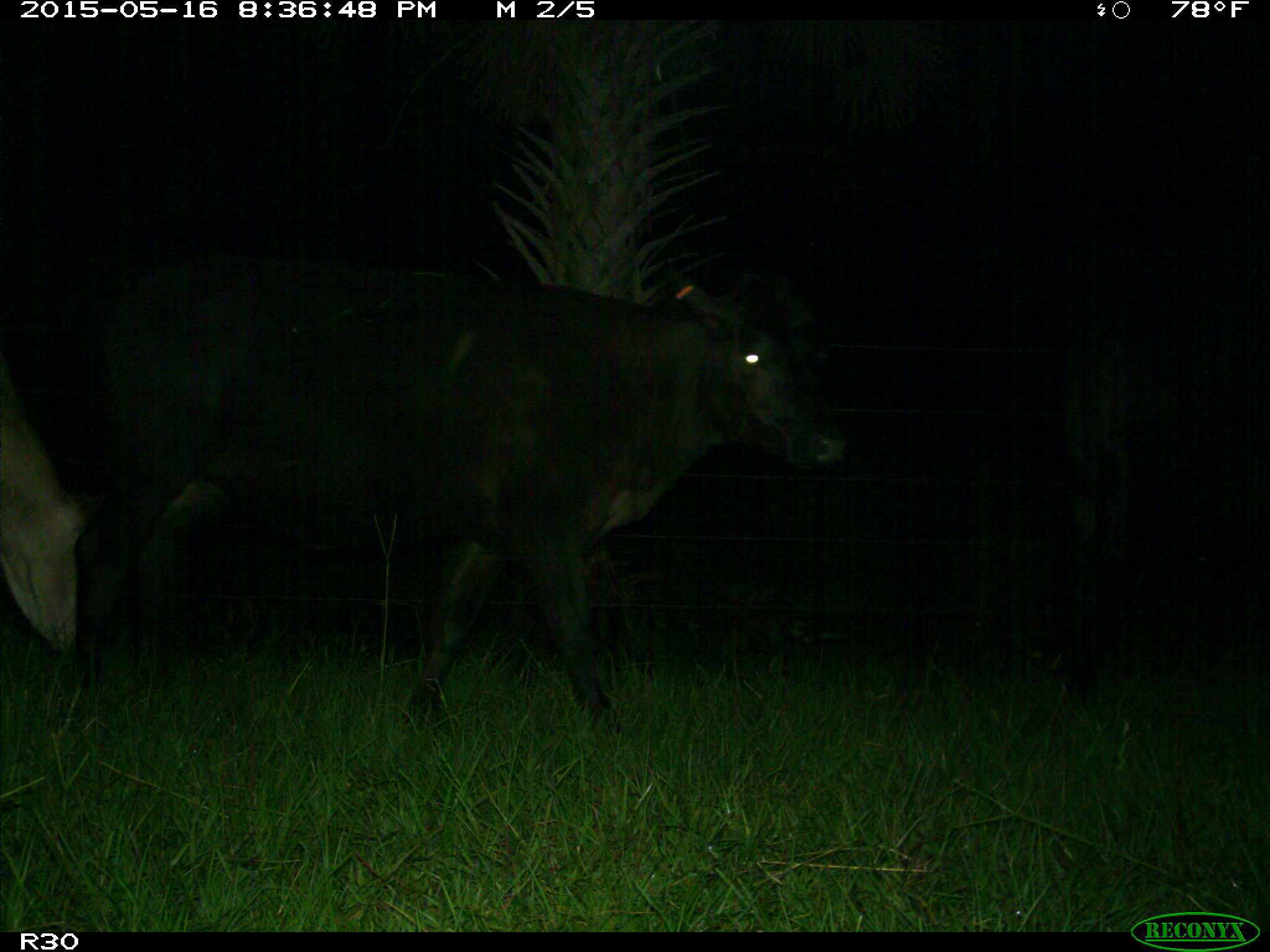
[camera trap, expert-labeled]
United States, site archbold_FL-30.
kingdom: Animalia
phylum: Chordata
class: Mammalia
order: Artiodactyla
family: Bovidae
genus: Bos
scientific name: Bos taurus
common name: domestic cow